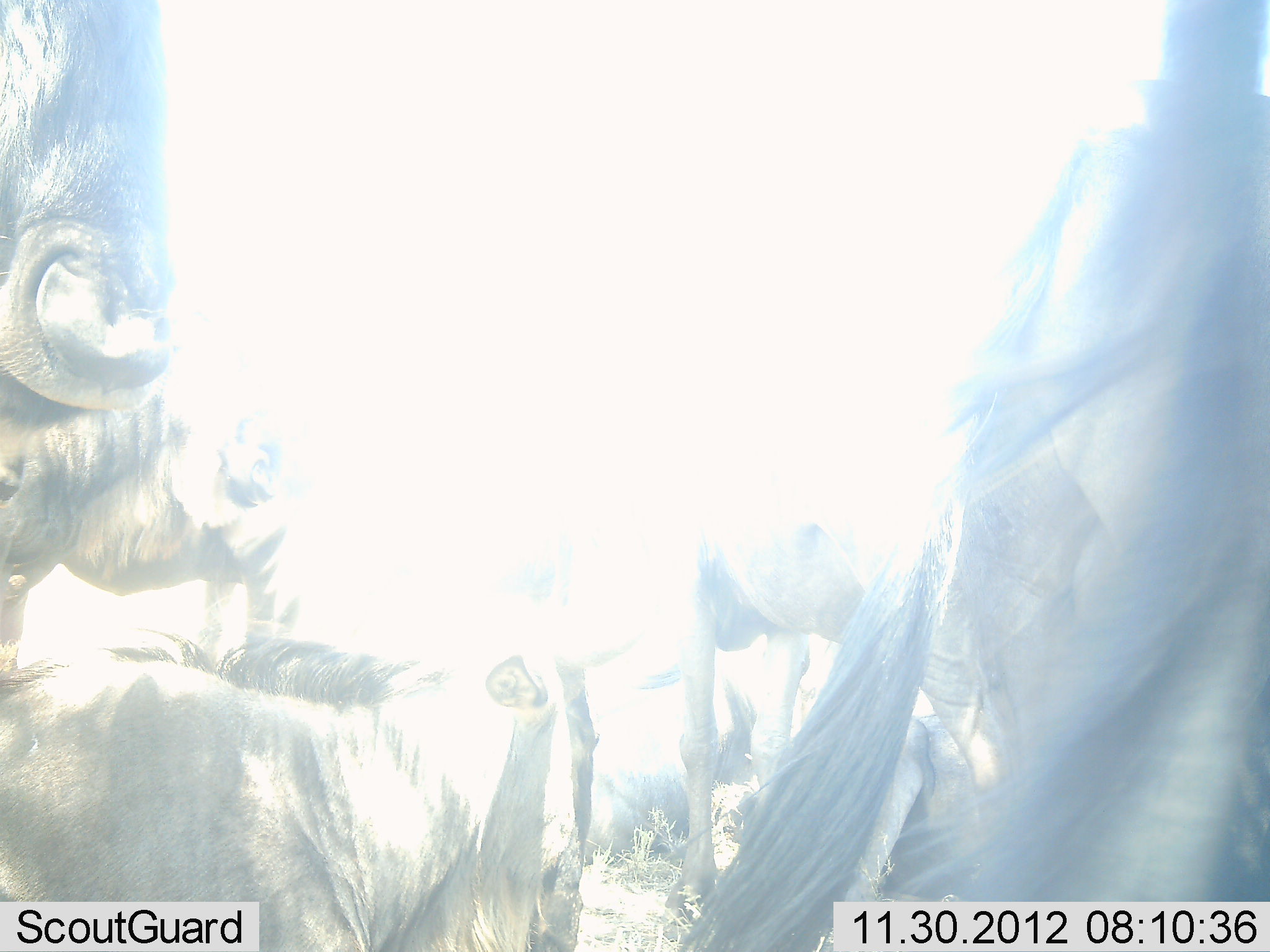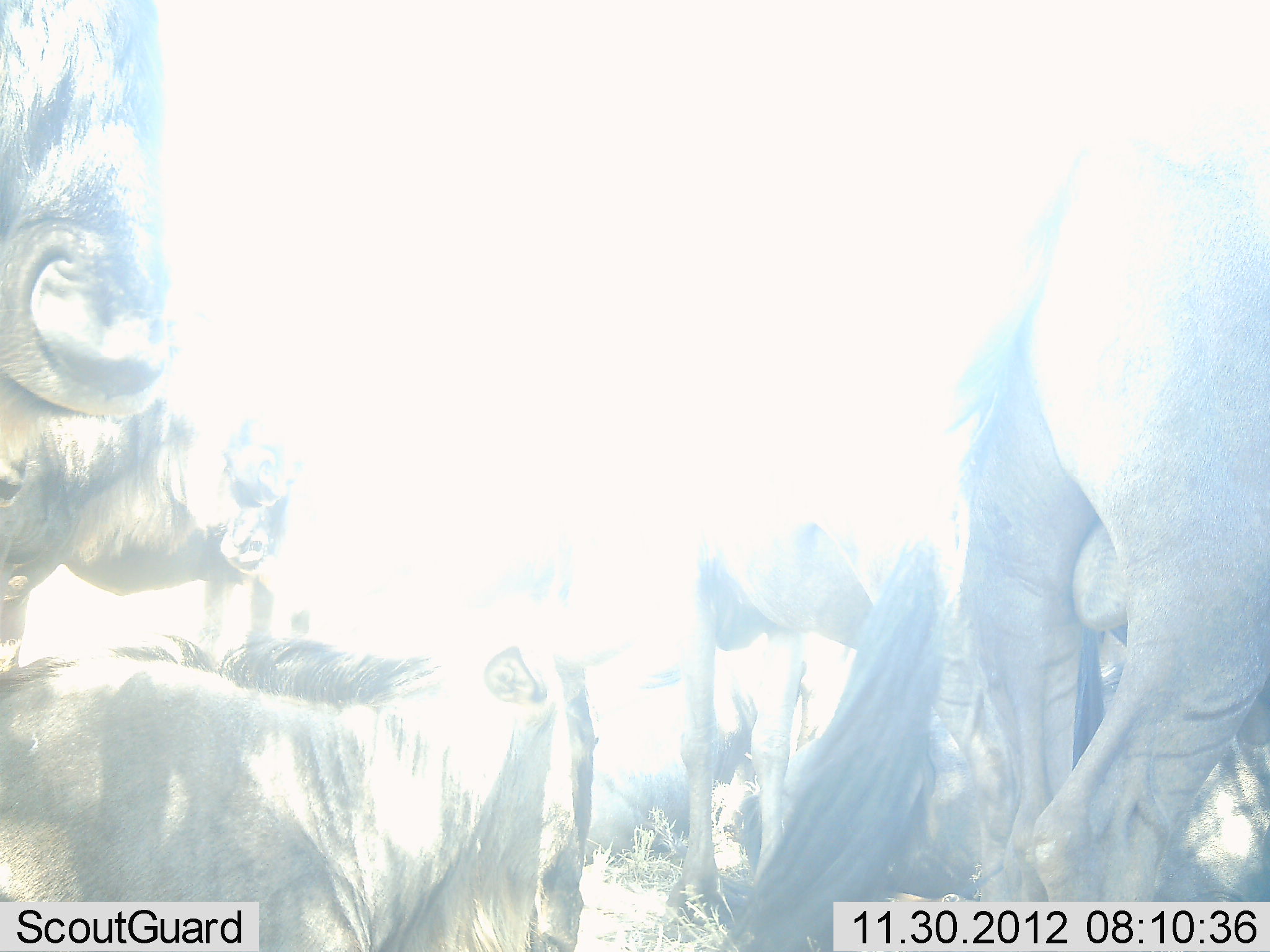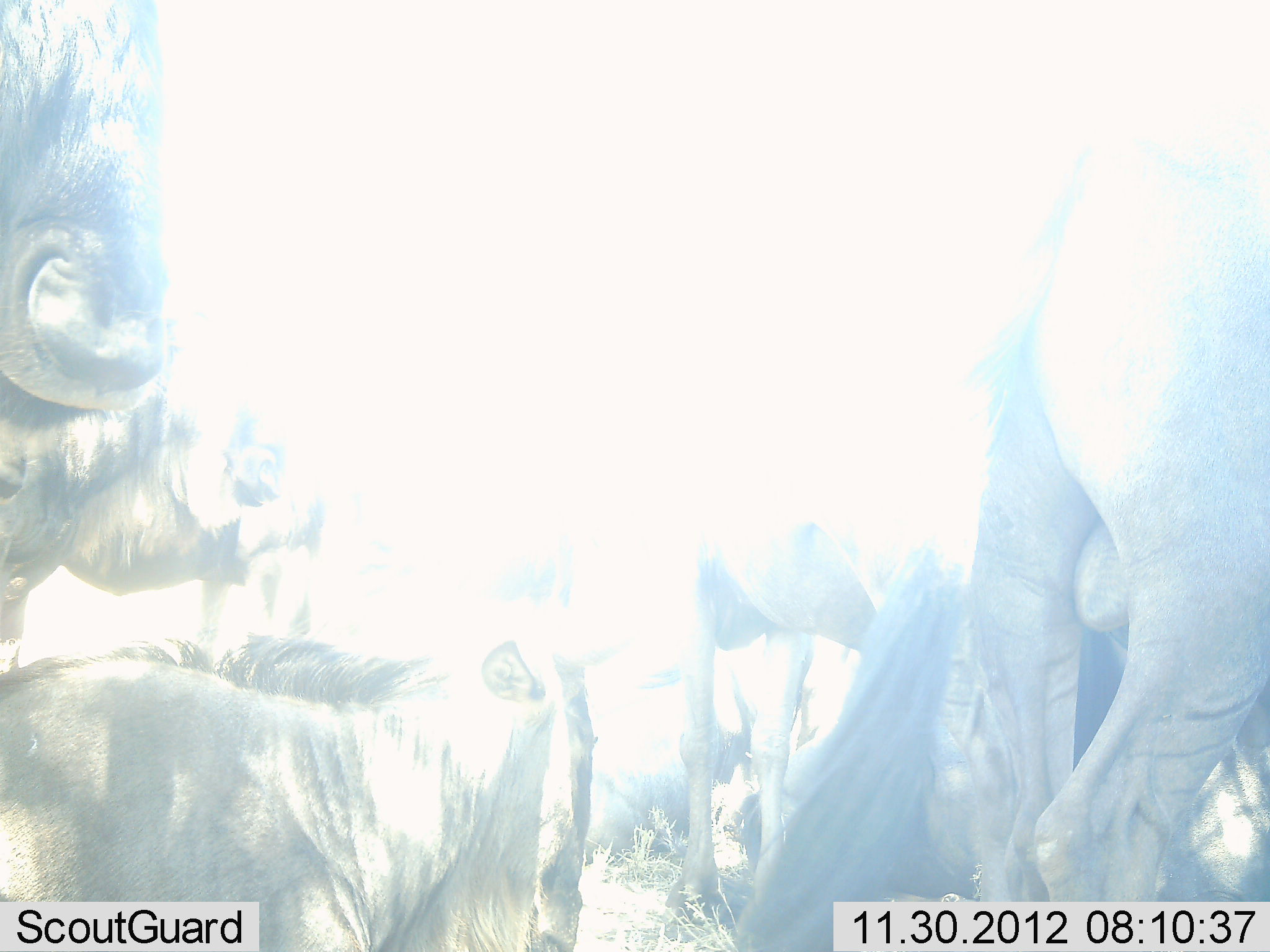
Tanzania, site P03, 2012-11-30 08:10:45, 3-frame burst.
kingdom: Animalia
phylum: Chordata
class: Mammalia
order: Artiodactyla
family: Bovidae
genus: Connochaetes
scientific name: Connochaetes taurinus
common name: blue wildebeest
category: wildebeest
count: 5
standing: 55%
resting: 73%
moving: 18%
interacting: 9%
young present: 9%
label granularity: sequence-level